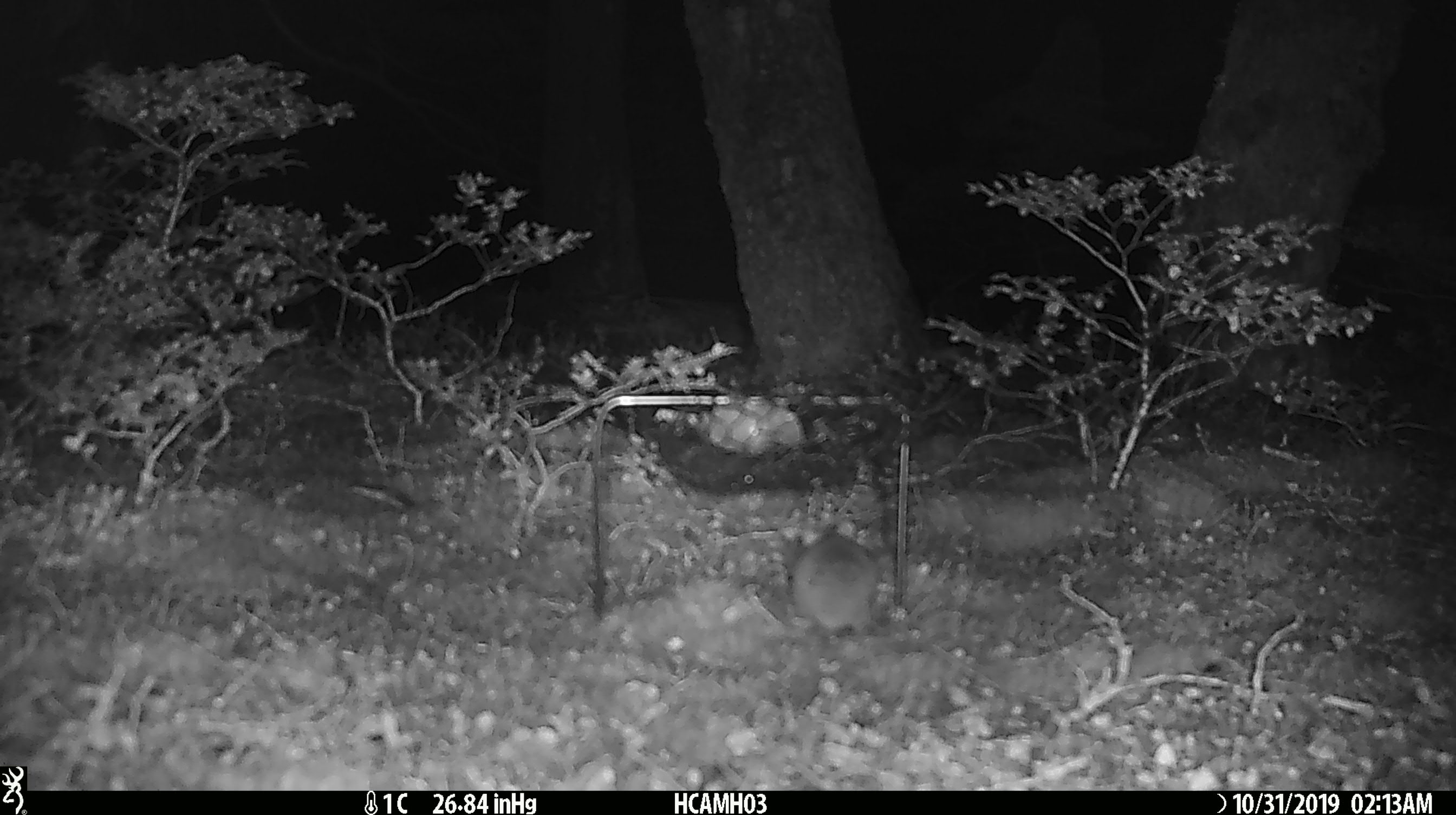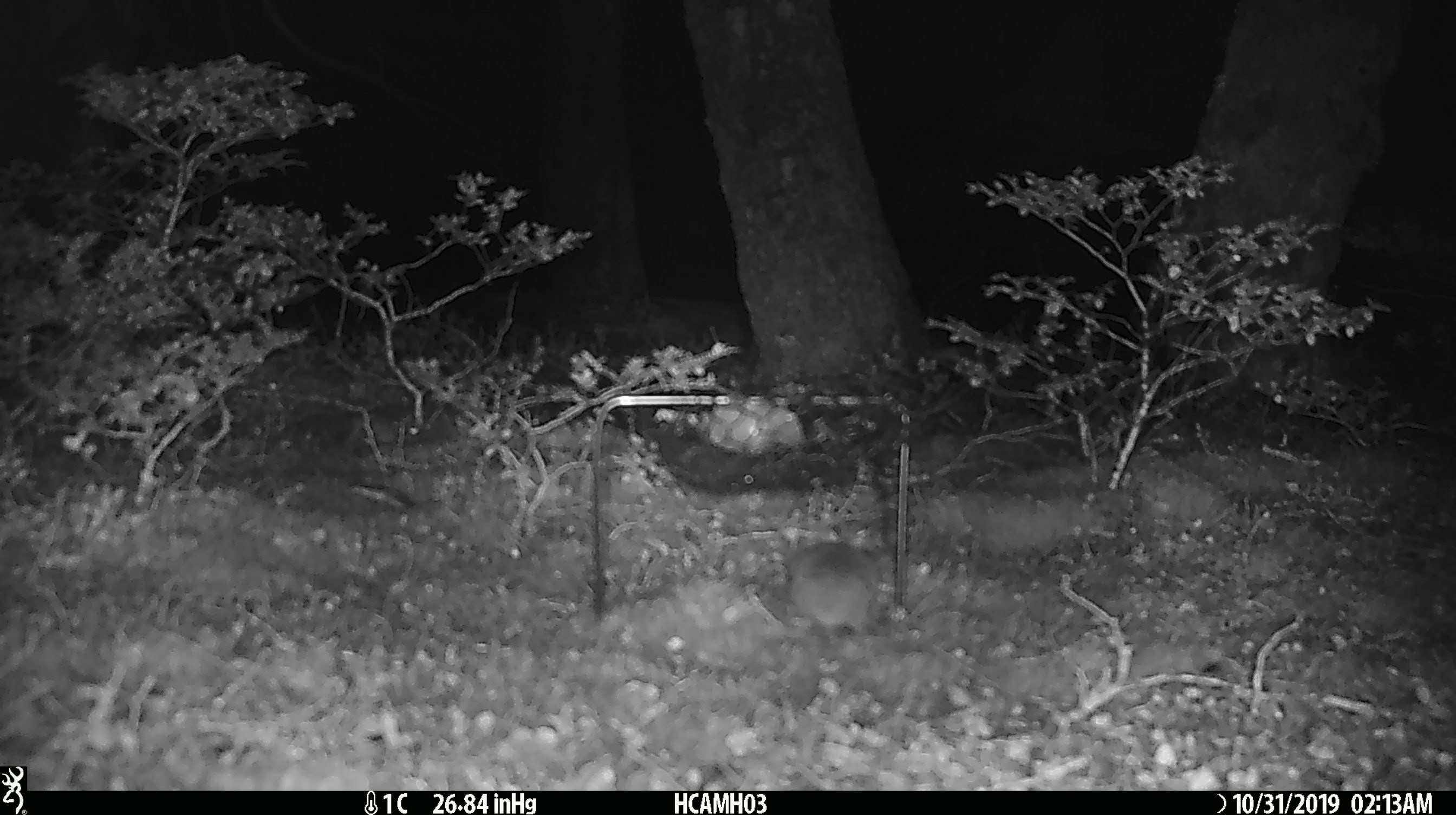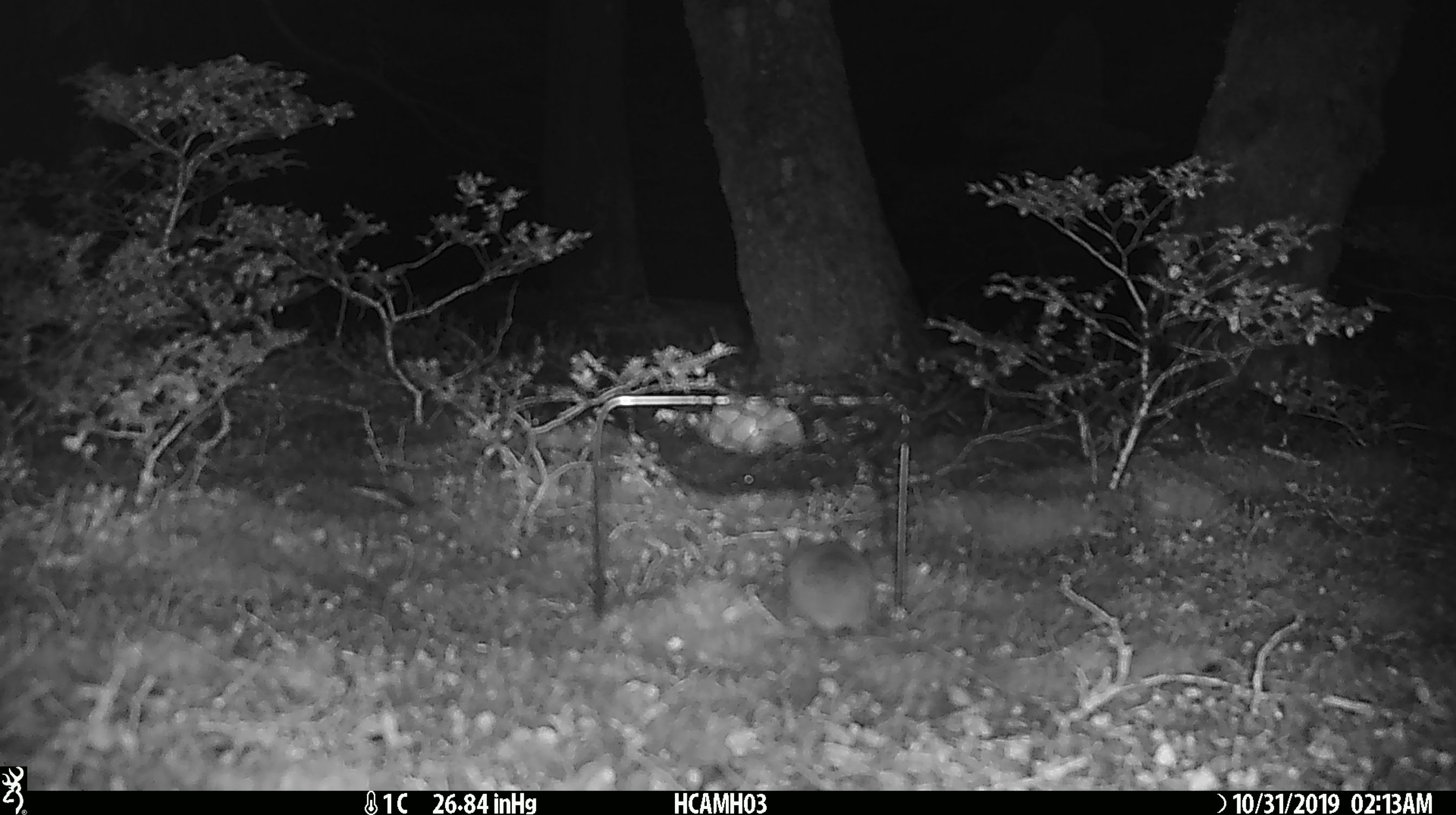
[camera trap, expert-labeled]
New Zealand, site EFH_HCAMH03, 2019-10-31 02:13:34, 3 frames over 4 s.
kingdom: Animalia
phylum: Chordata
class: Mammalia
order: Rodentia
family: Muridae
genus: Mus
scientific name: Mus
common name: mouse